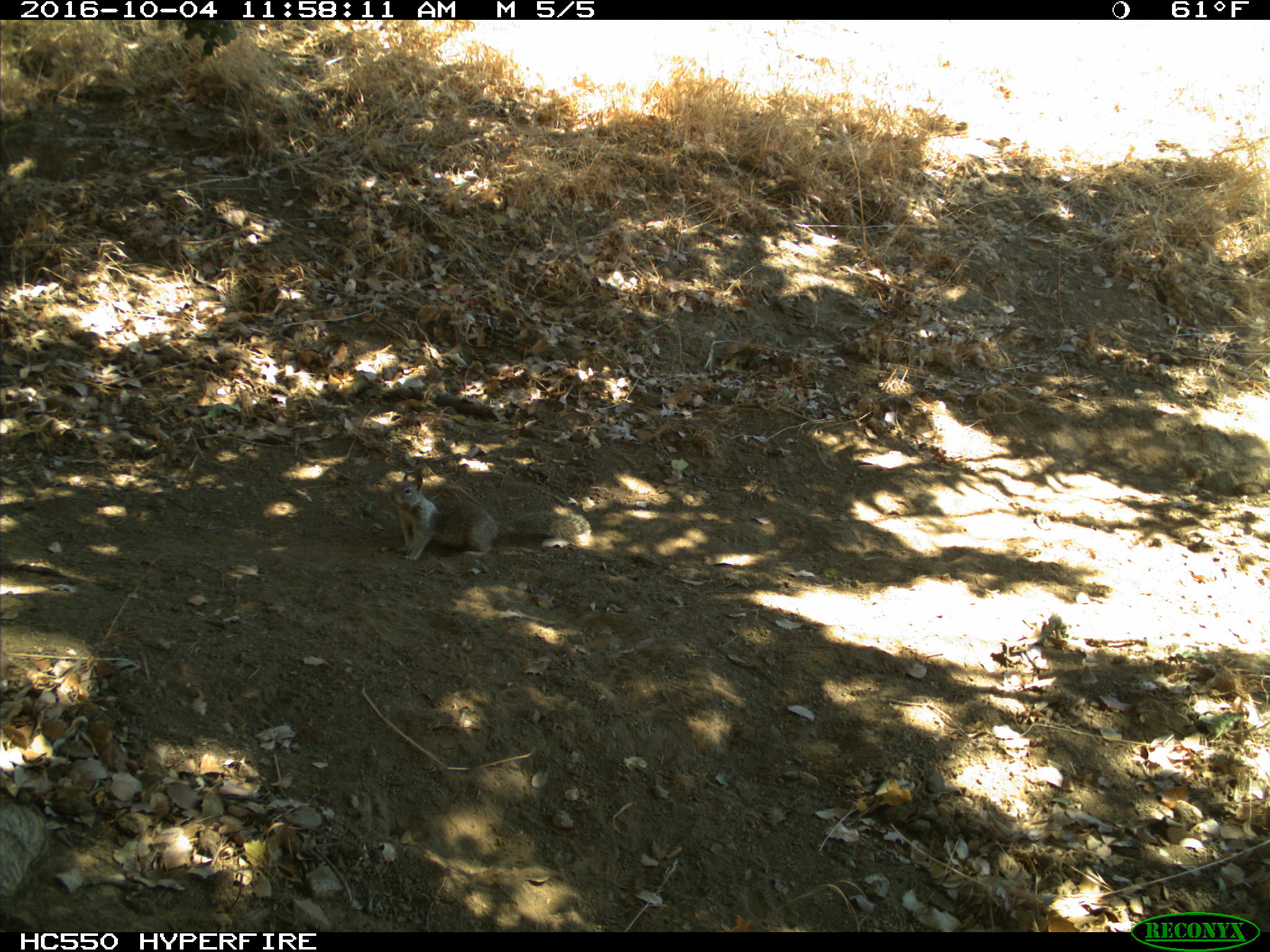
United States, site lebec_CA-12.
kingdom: Animalia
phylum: Chordata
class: Mammalia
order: Rodentia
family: Sciuridae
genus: Otospermophilus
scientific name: Otospermophilus beecheyi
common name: california ground squirrel